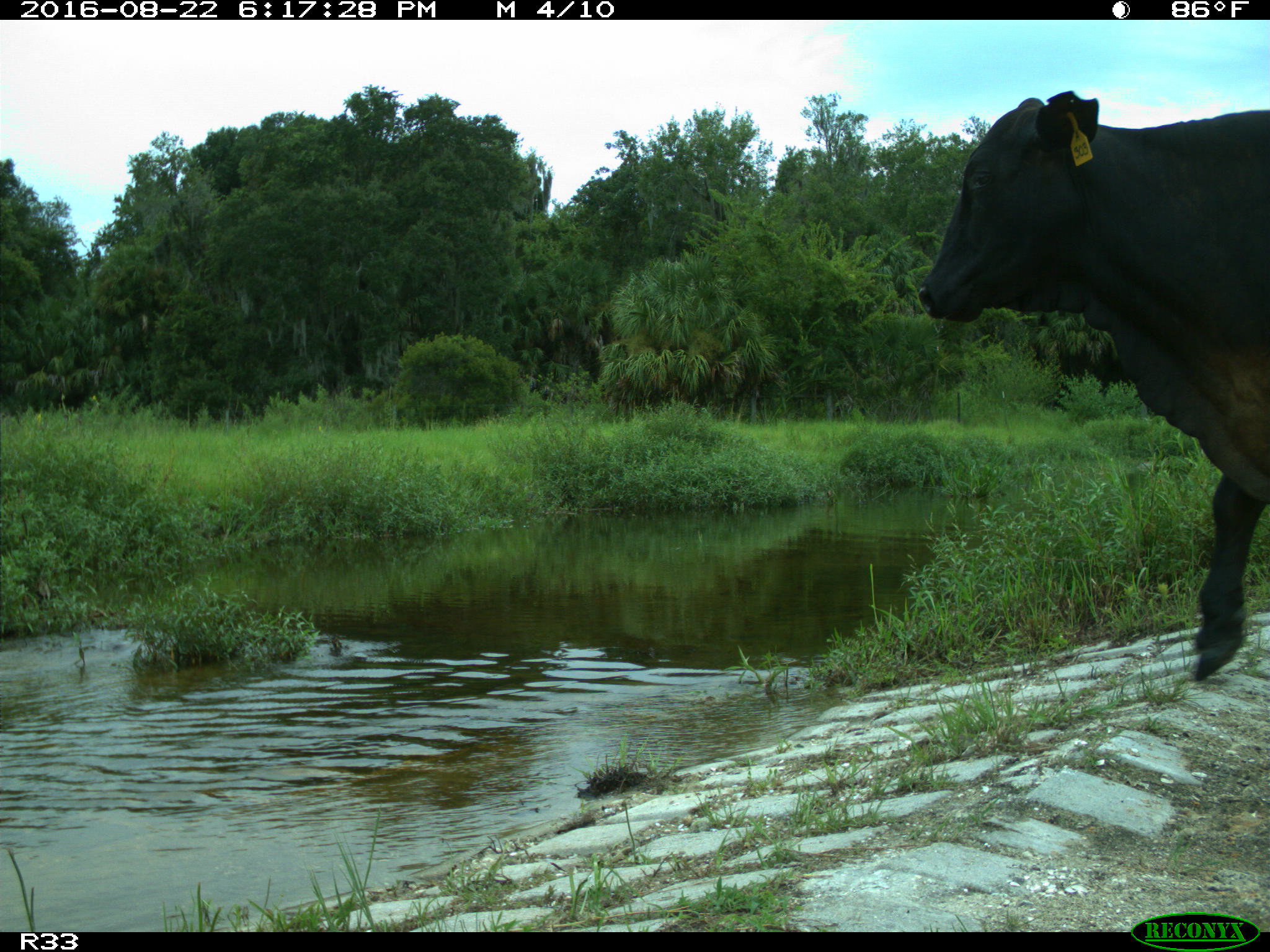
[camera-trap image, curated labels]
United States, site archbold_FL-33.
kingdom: Animalia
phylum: Chordata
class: Mammalia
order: Artiodactyla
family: Bovidae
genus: Bos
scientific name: Bos taurus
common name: domestic cow